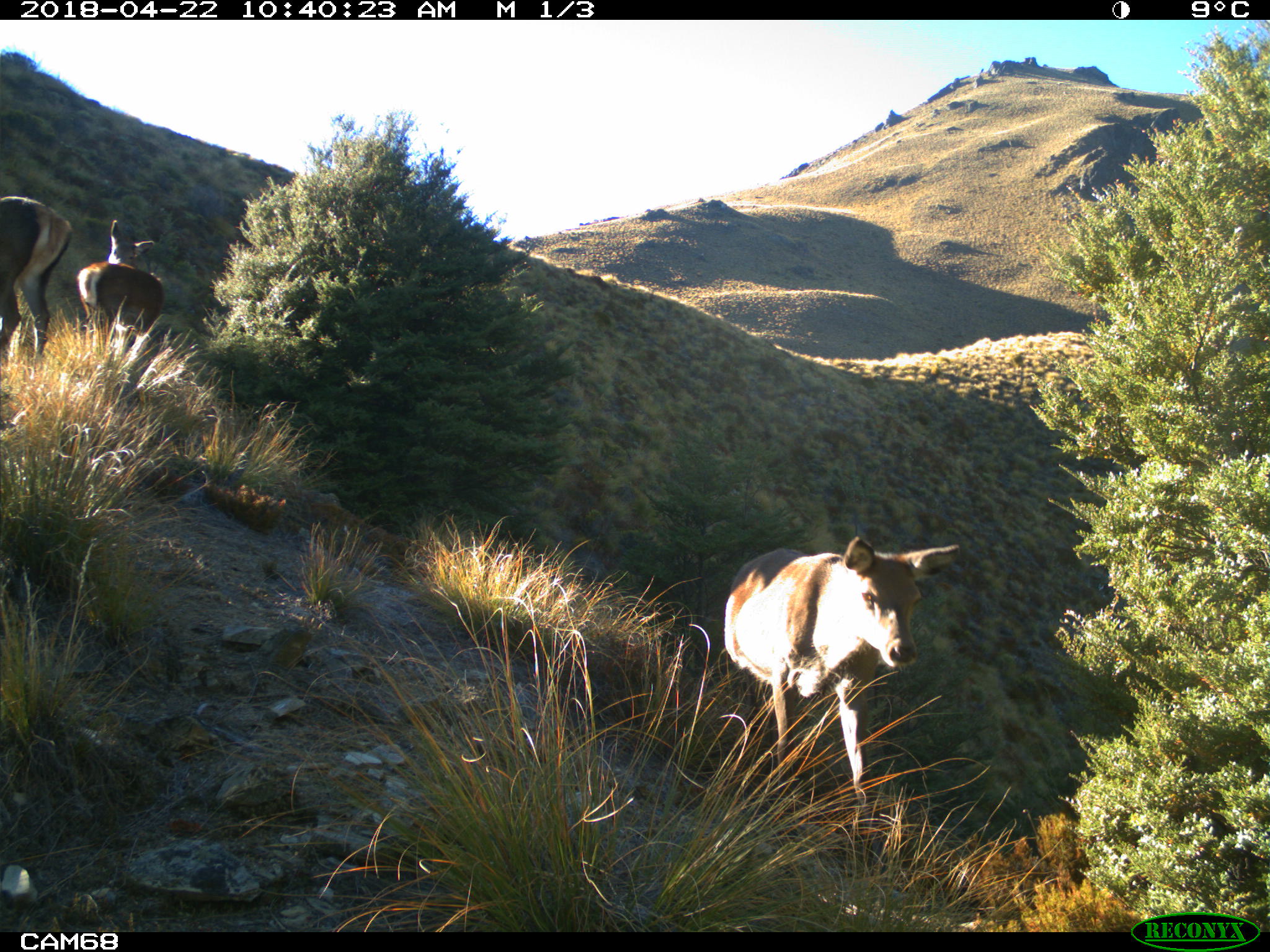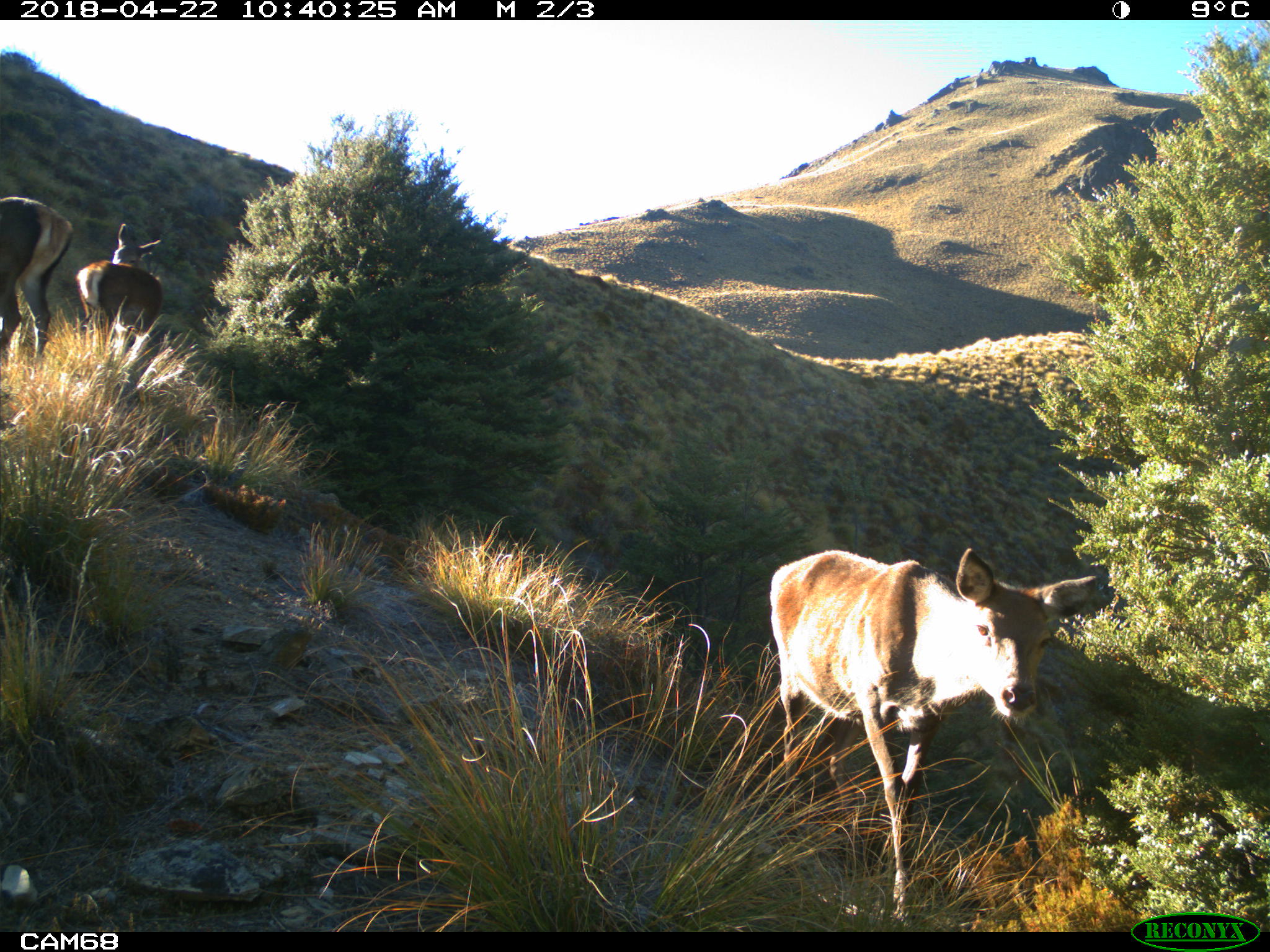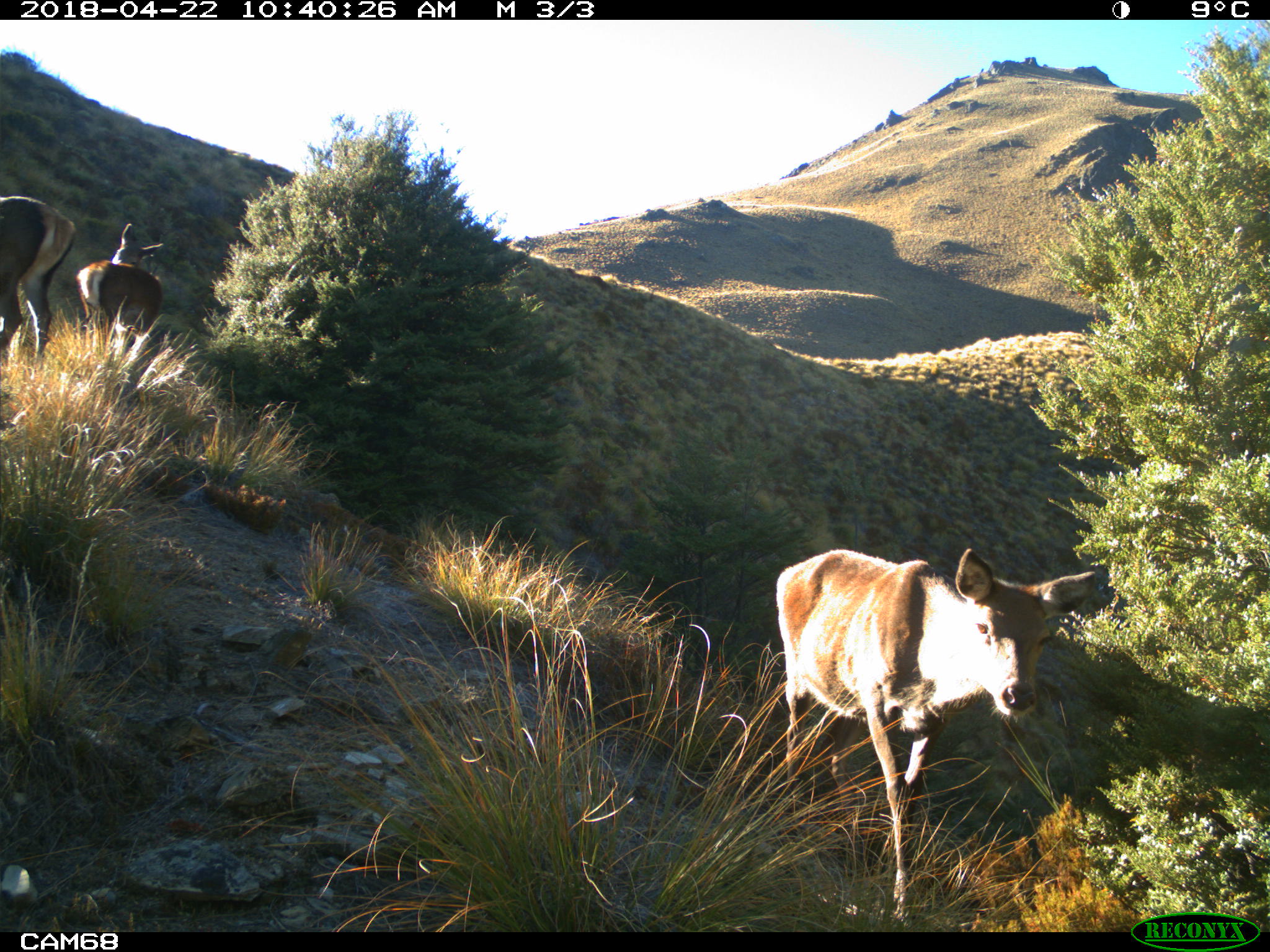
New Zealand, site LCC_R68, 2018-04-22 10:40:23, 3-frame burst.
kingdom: Animalia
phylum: Chordata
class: Mammalia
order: Artiodactyla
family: Cervidae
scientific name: Cervidae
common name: deer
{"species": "deer (Cervidae)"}